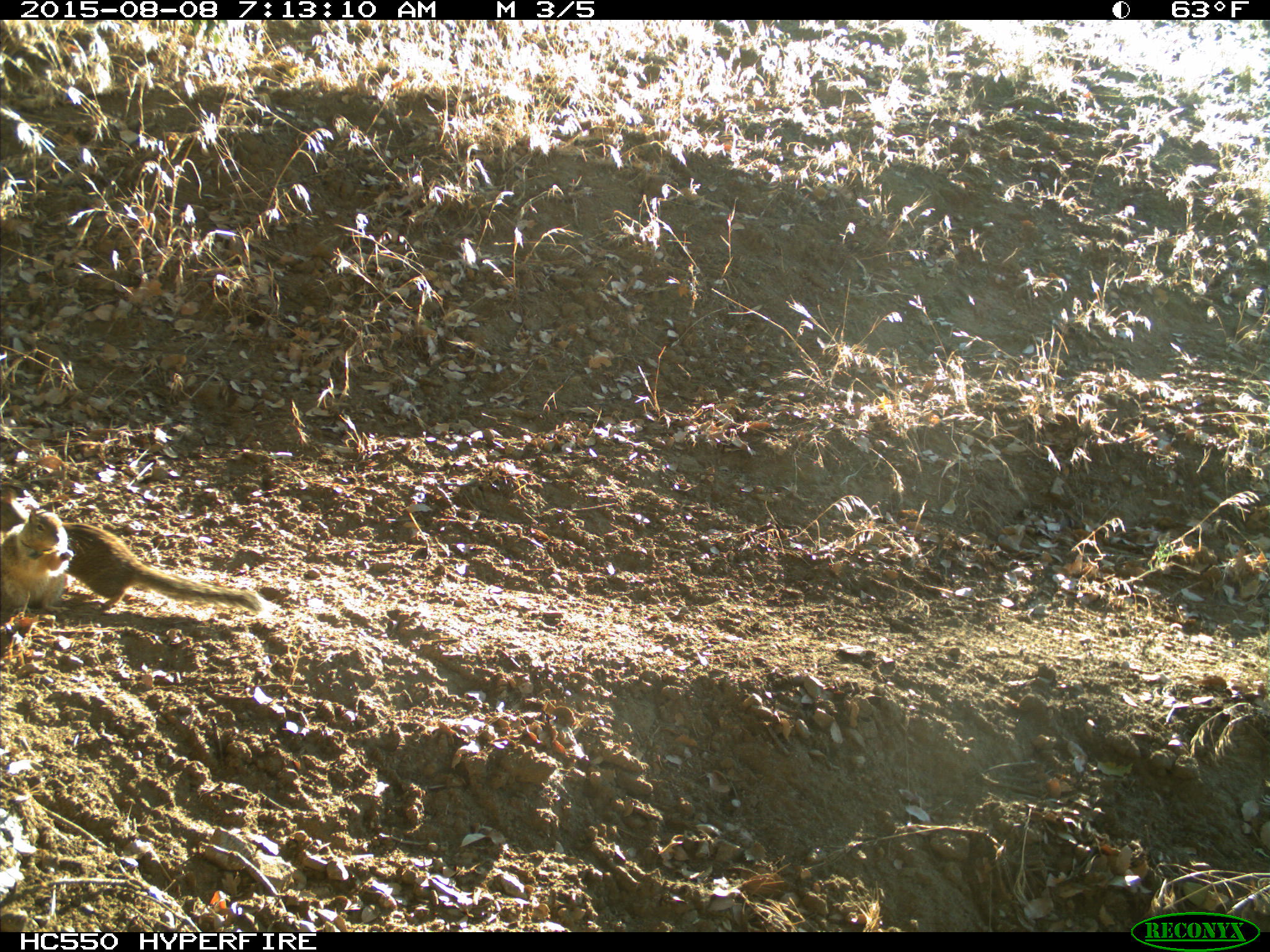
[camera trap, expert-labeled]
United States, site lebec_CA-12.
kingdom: Animalia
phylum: Chordata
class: Mammalia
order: Rodentia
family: Sciuridae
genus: Otospermophilus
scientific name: Otospermophilus beecheyi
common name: california ground squirrel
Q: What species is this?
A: Otospermophilus beecheyi (california ground squirrel).